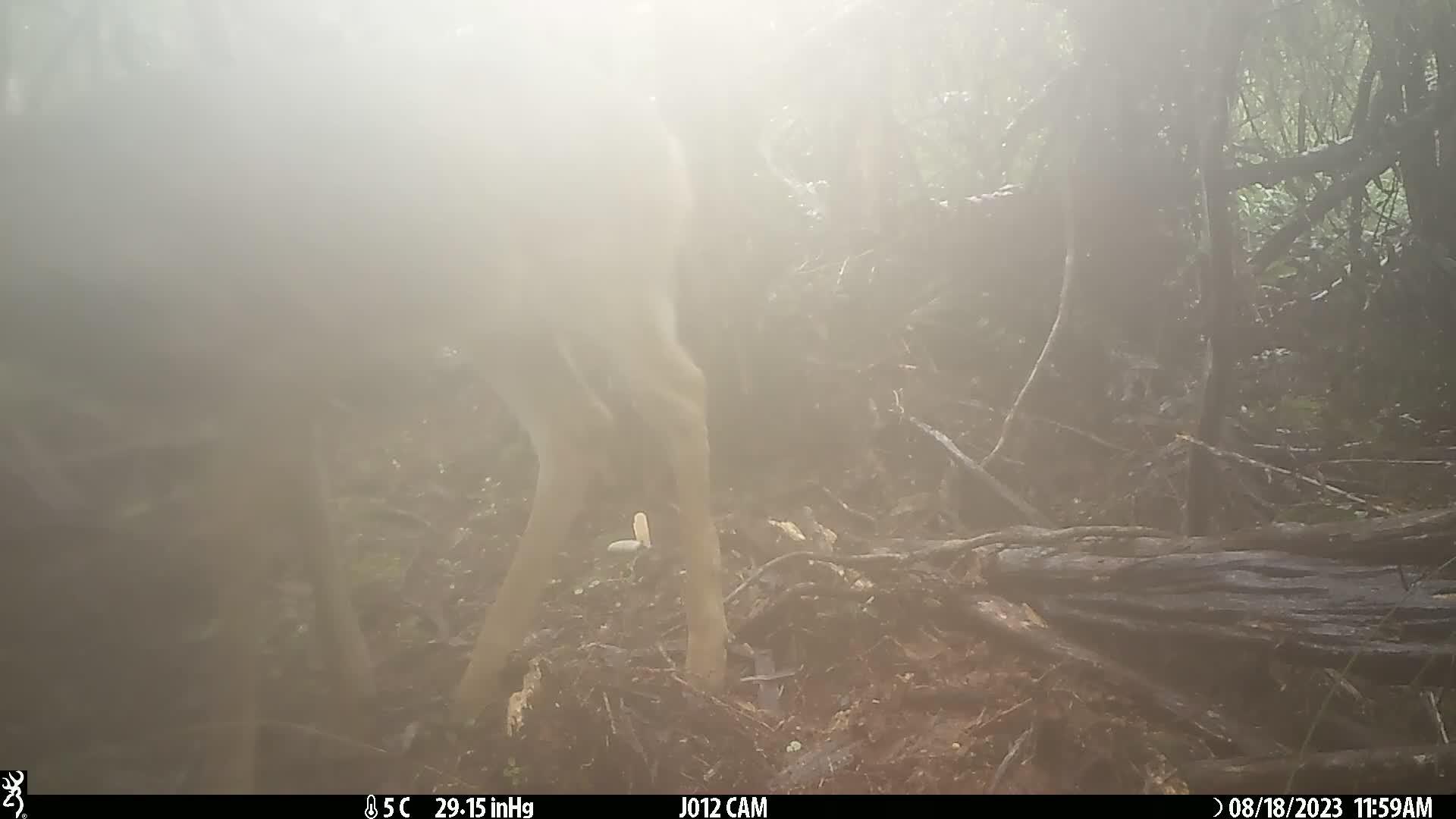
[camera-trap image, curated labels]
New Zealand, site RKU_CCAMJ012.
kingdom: Animalia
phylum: Chordata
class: Mammalia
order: Artiodactyla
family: Cervidae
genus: Odocoileus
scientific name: Odocoileus virginianus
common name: white-tailed deer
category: white tailed deer